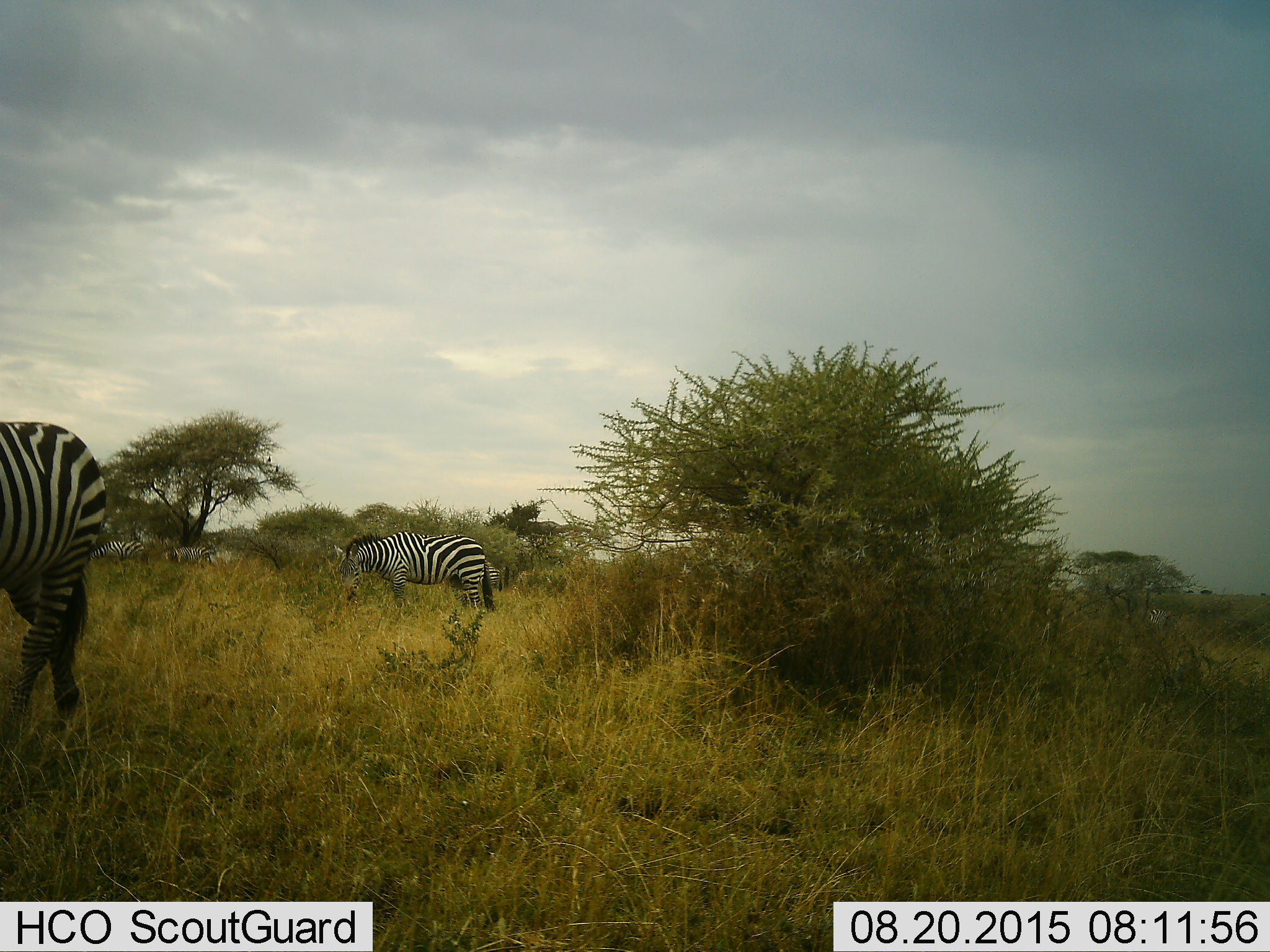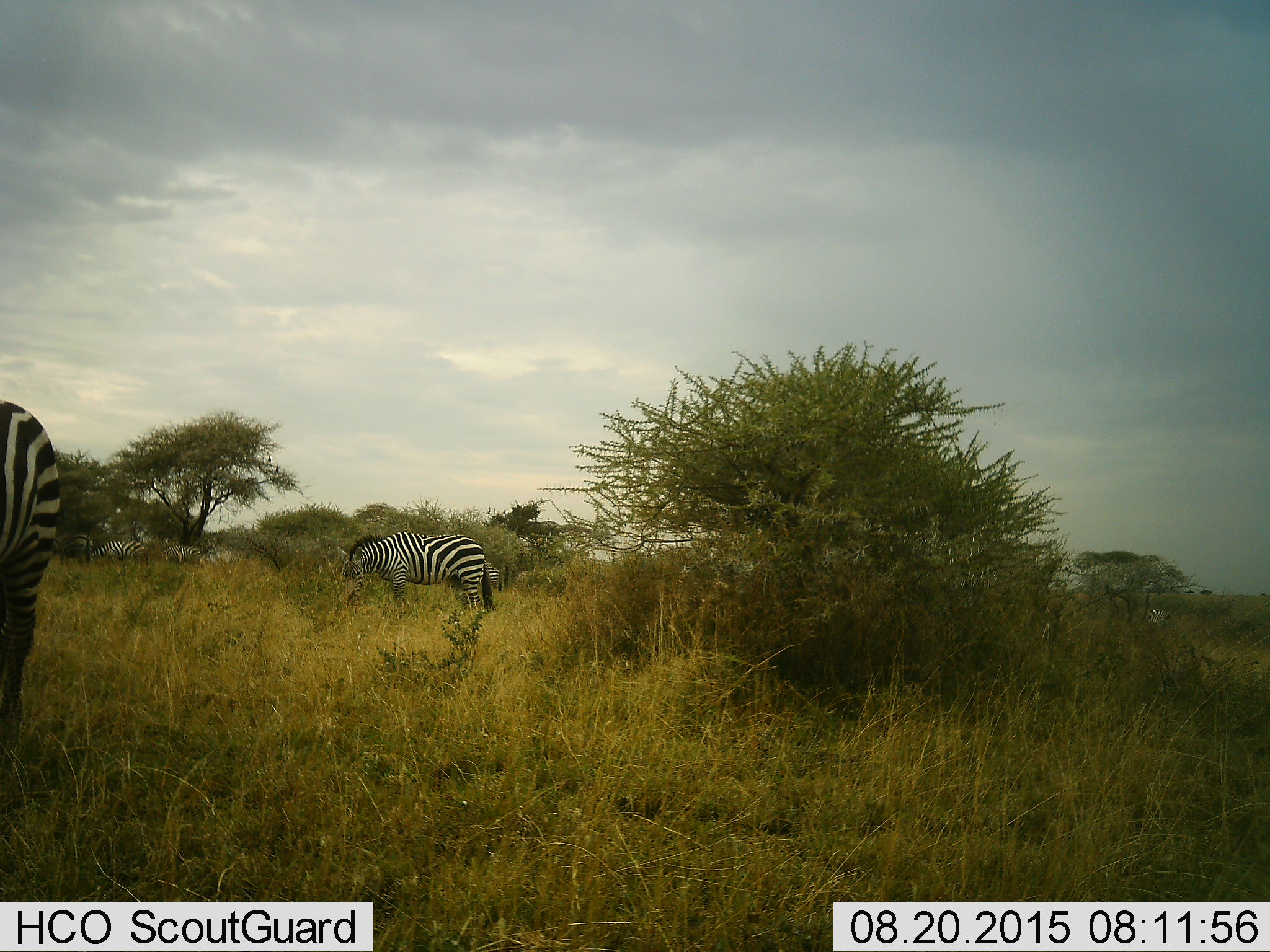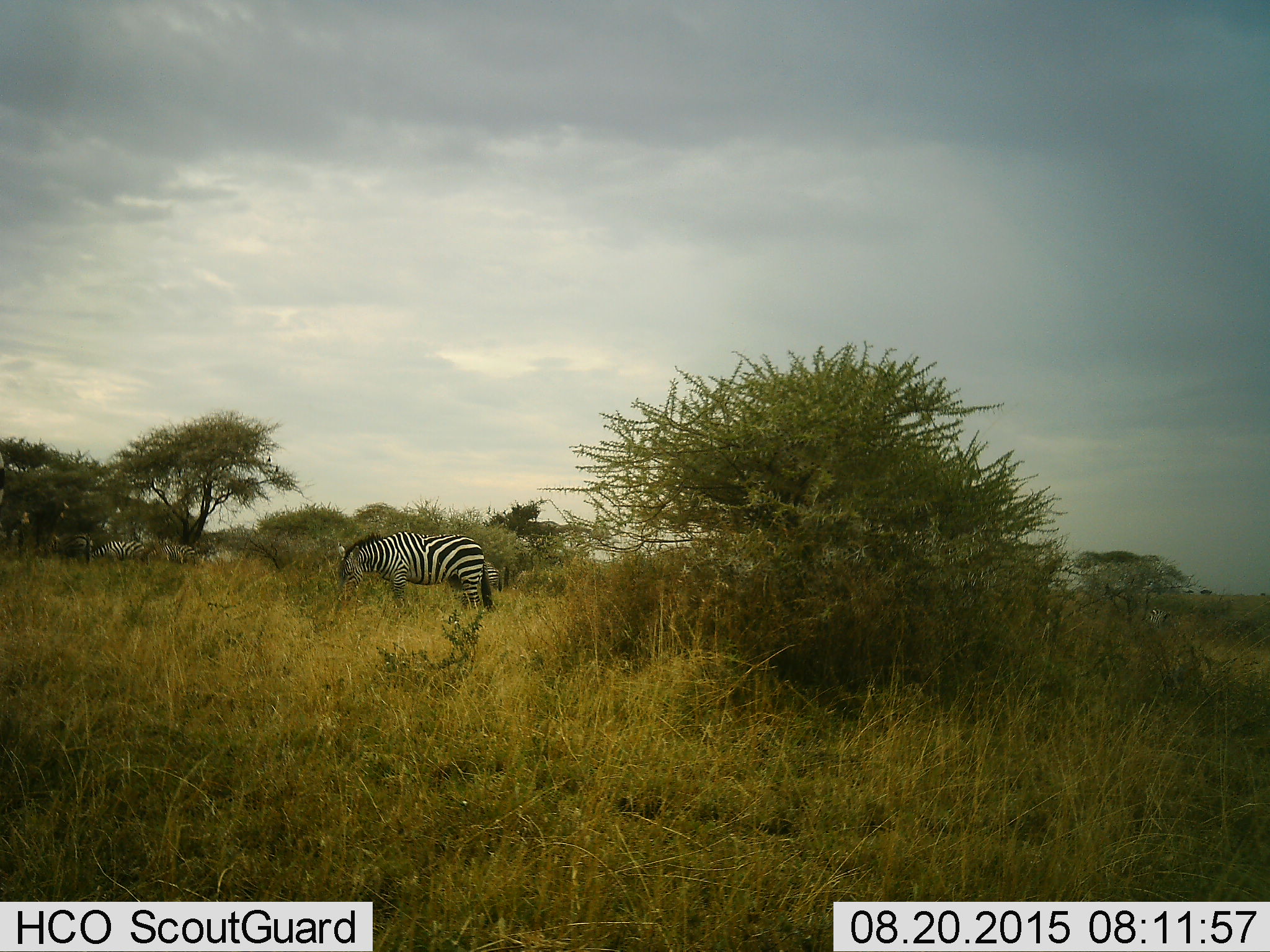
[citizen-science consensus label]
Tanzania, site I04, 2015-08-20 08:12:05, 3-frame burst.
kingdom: Animalia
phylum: Chordata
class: Mammalia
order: Perissodactyla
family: Equidae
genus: Equus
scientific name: Equus quagga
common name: plains zebra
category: zebra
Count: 5.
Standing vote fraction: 89%.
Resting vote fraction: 0%.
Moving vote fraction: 56%.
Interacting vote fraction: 0%.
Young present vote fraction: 11%.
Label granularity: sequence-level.